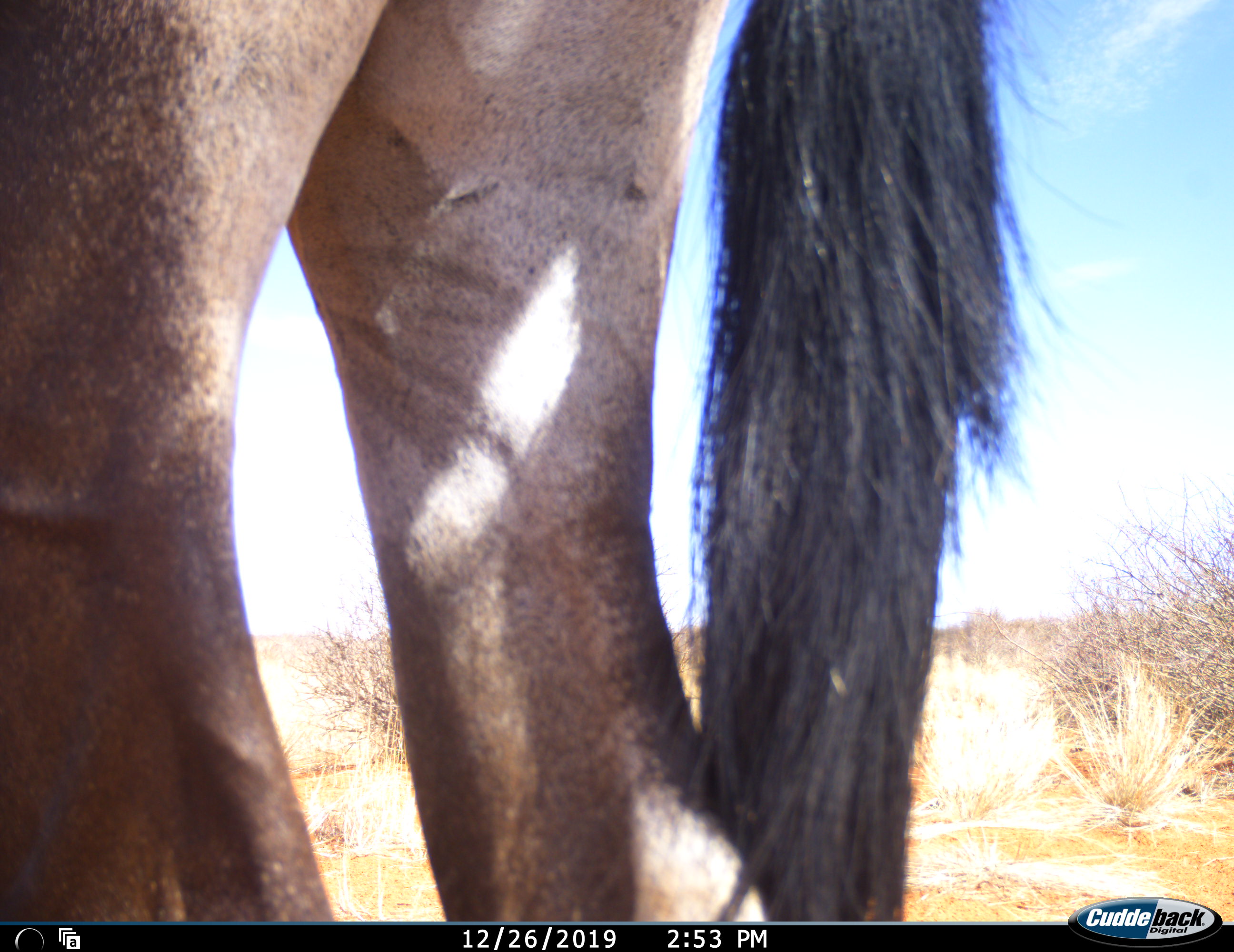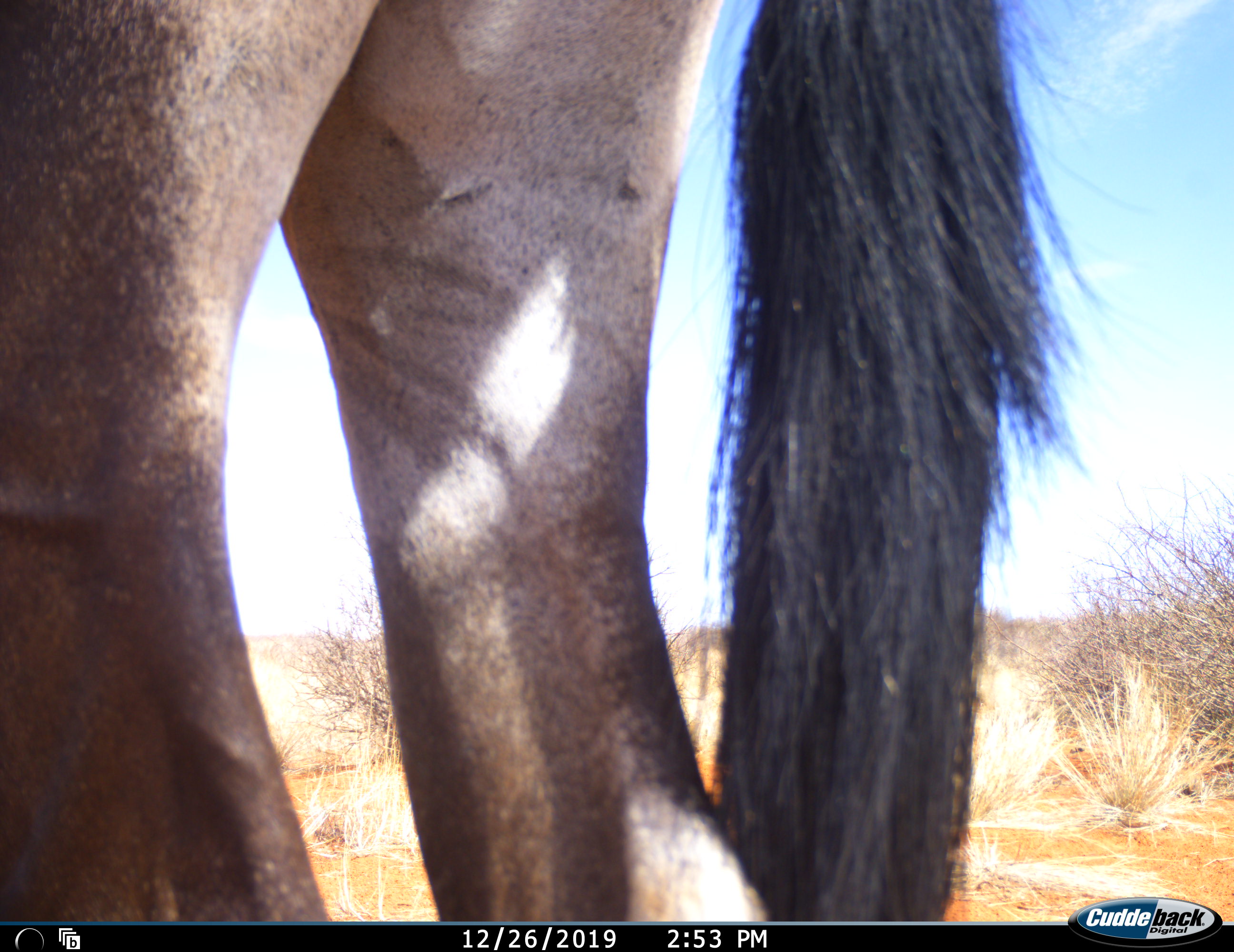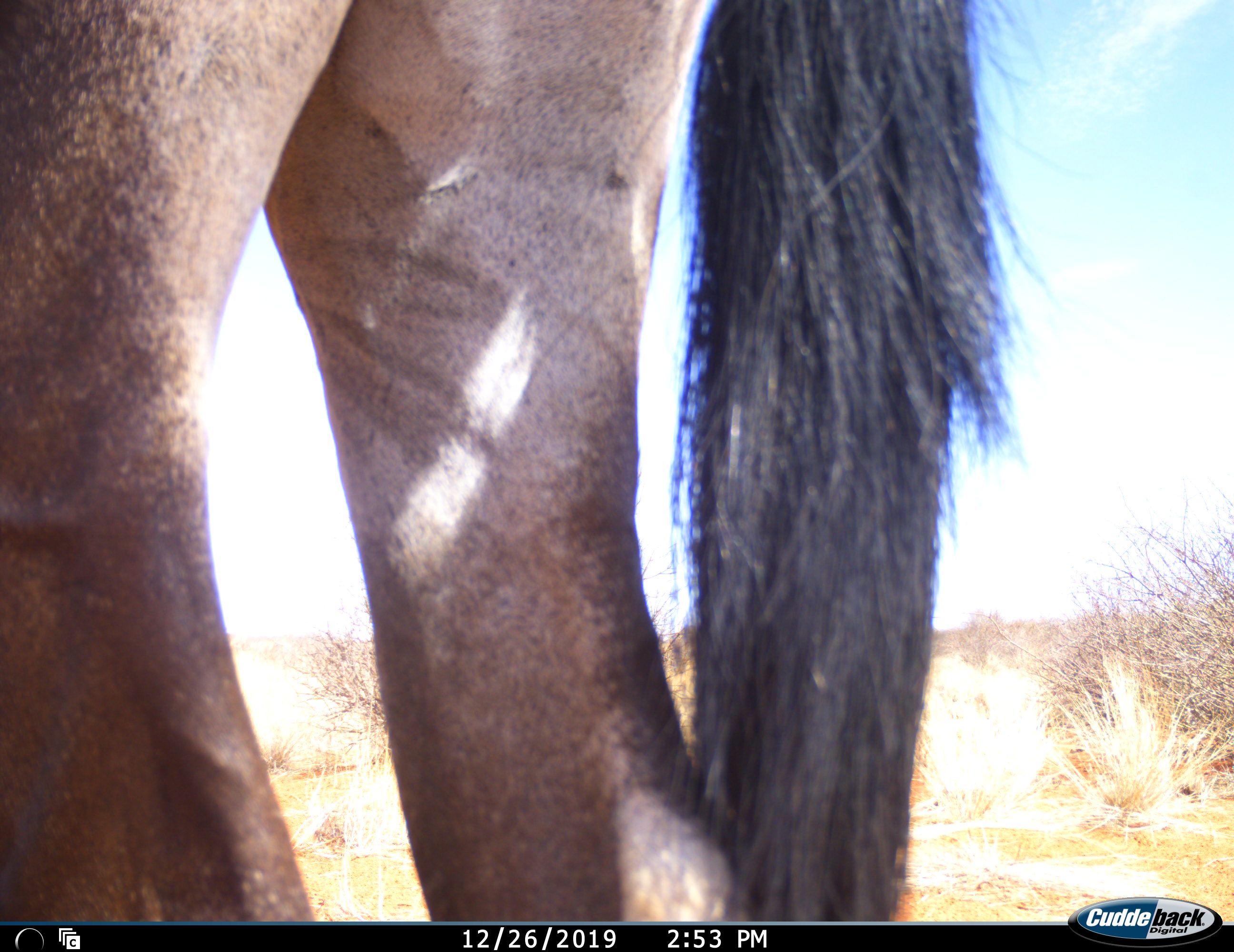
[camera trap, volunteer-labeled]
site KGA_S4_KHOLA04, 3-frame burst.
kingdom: Animalia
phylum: Chordata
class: Mammalia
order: Artiodactyla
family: Bovidae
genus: Oryx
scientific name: Oryx gazella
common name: gemsbok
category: oryx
Oryx (gemsbok) (Oryx gazella), count 1. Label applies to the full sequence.